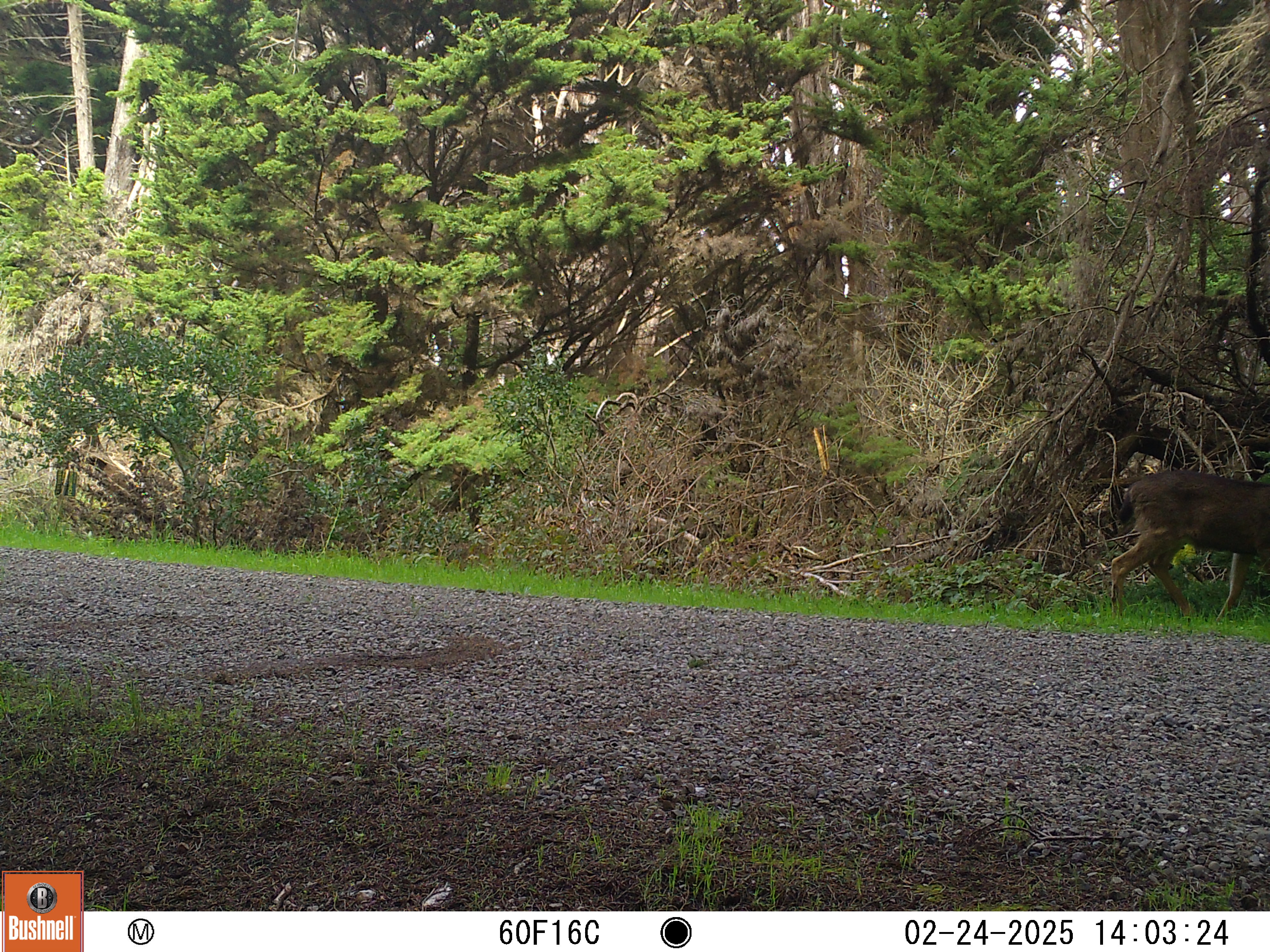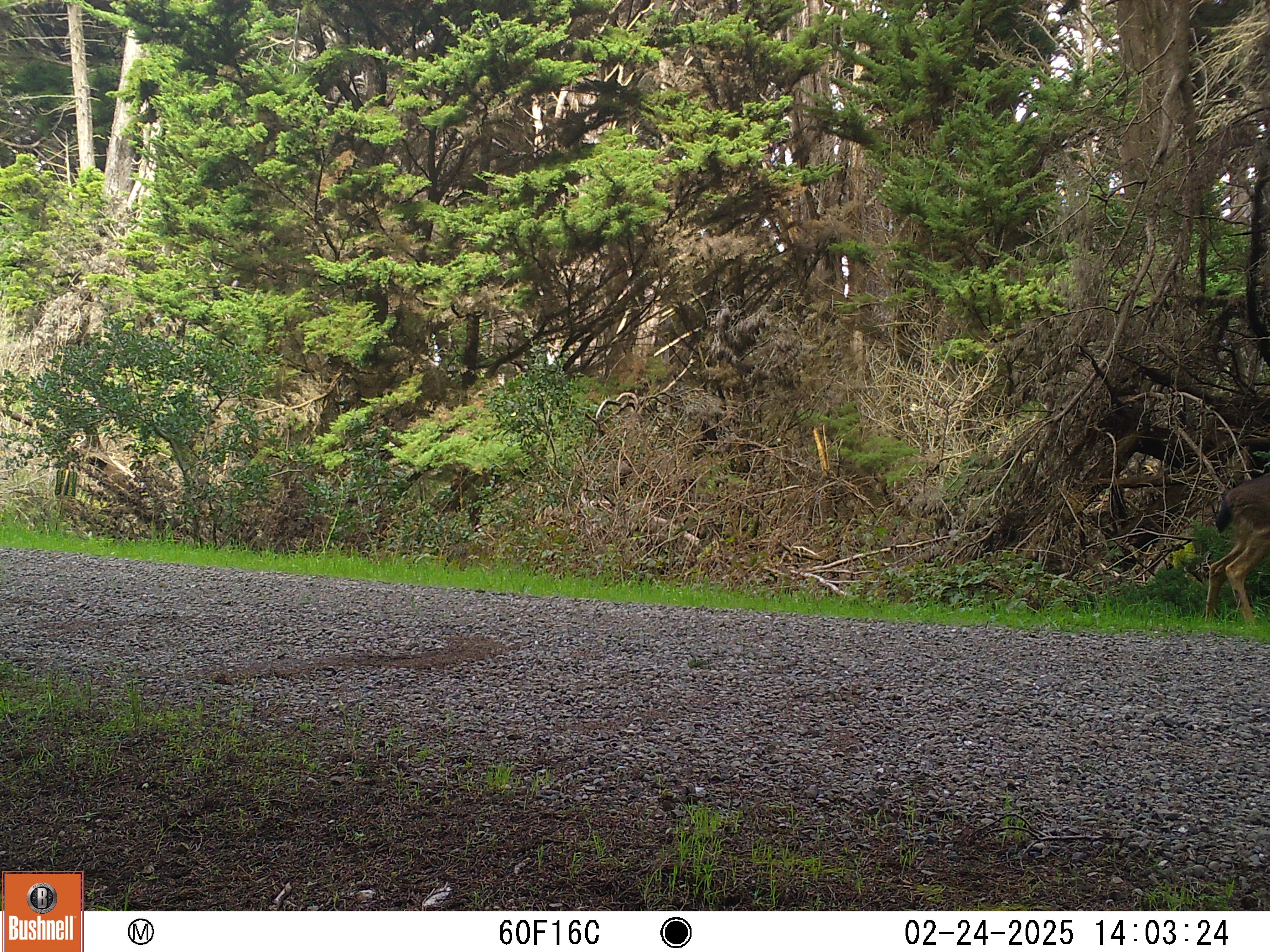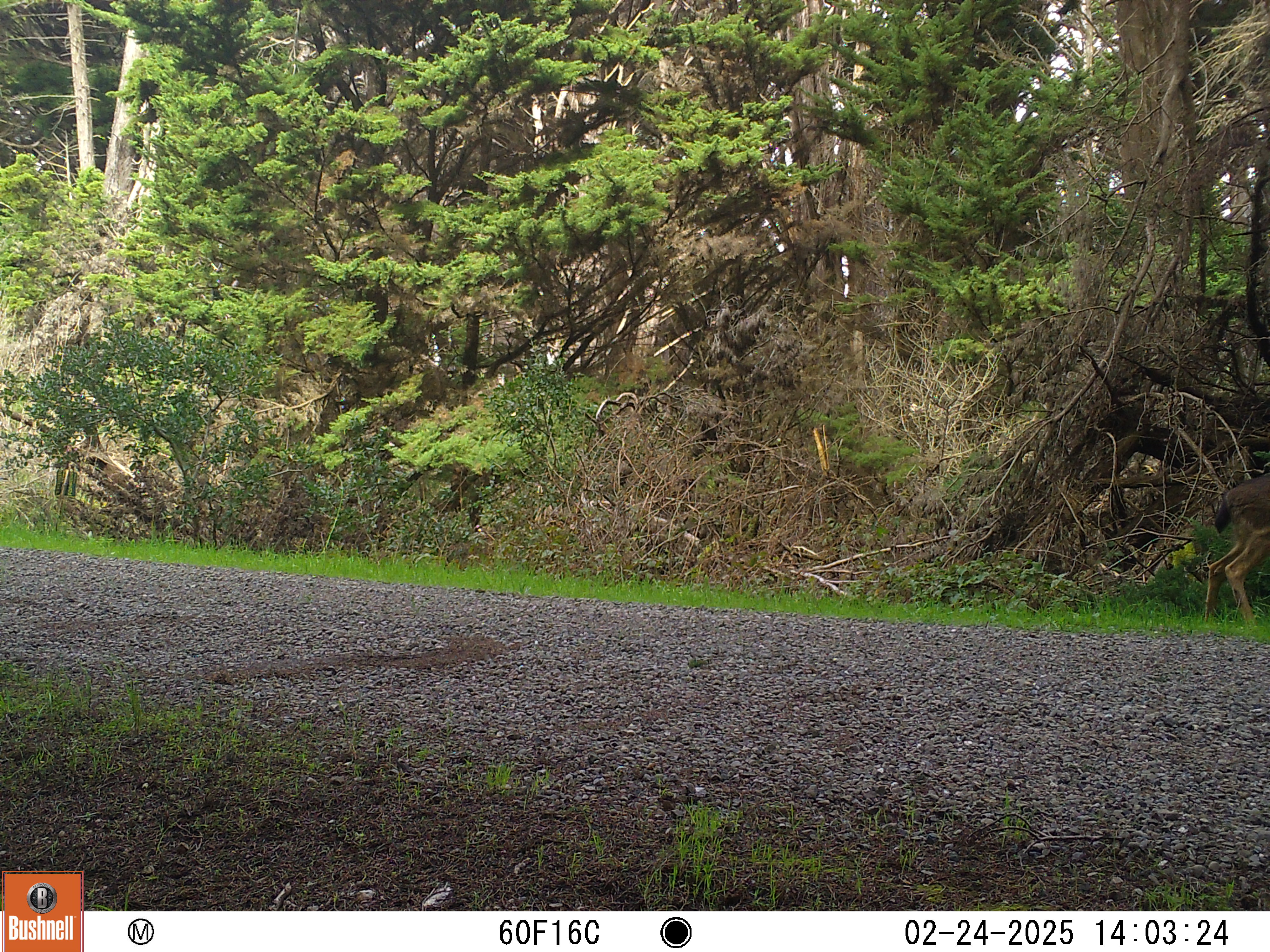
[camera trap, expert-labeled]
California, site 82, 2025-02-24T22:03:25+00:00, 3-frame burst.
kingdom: Animalia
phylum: Chordata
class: Mammalia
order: Artiodactyla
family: Cervidae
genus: Odocoileus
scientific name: Odocoileus hemionus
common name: mule deer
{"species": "mule deer (Odocoileus hemionus)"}